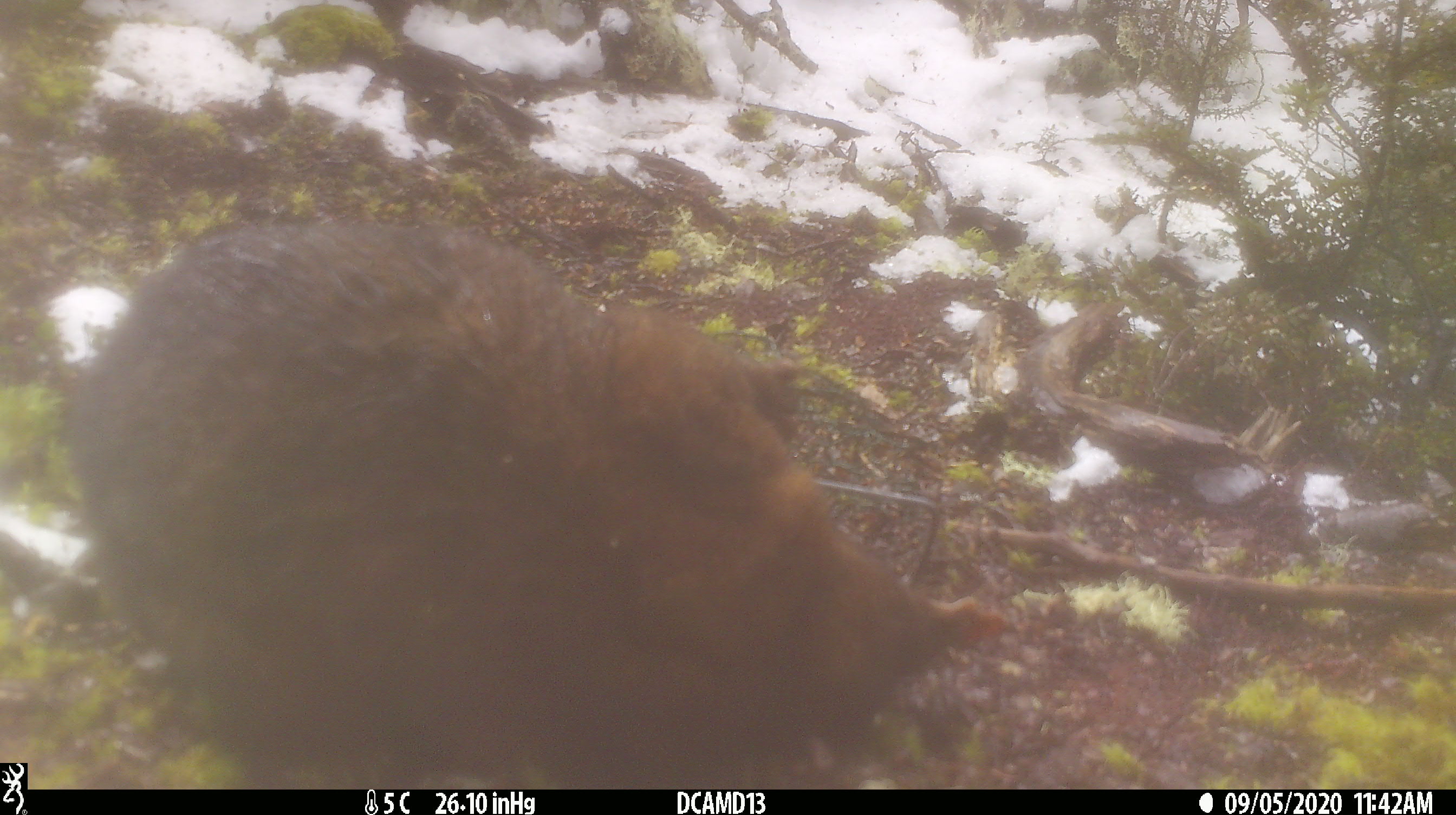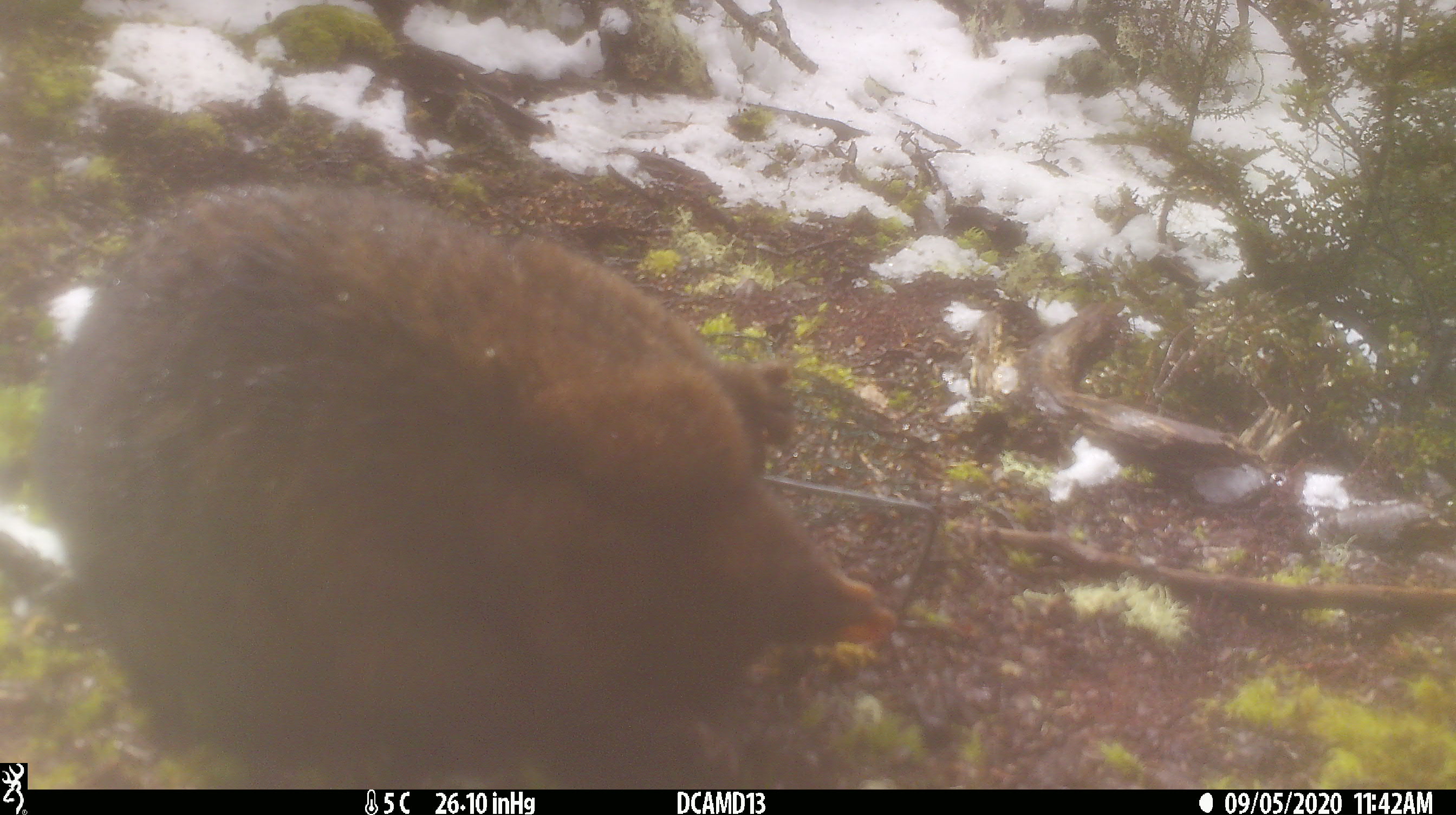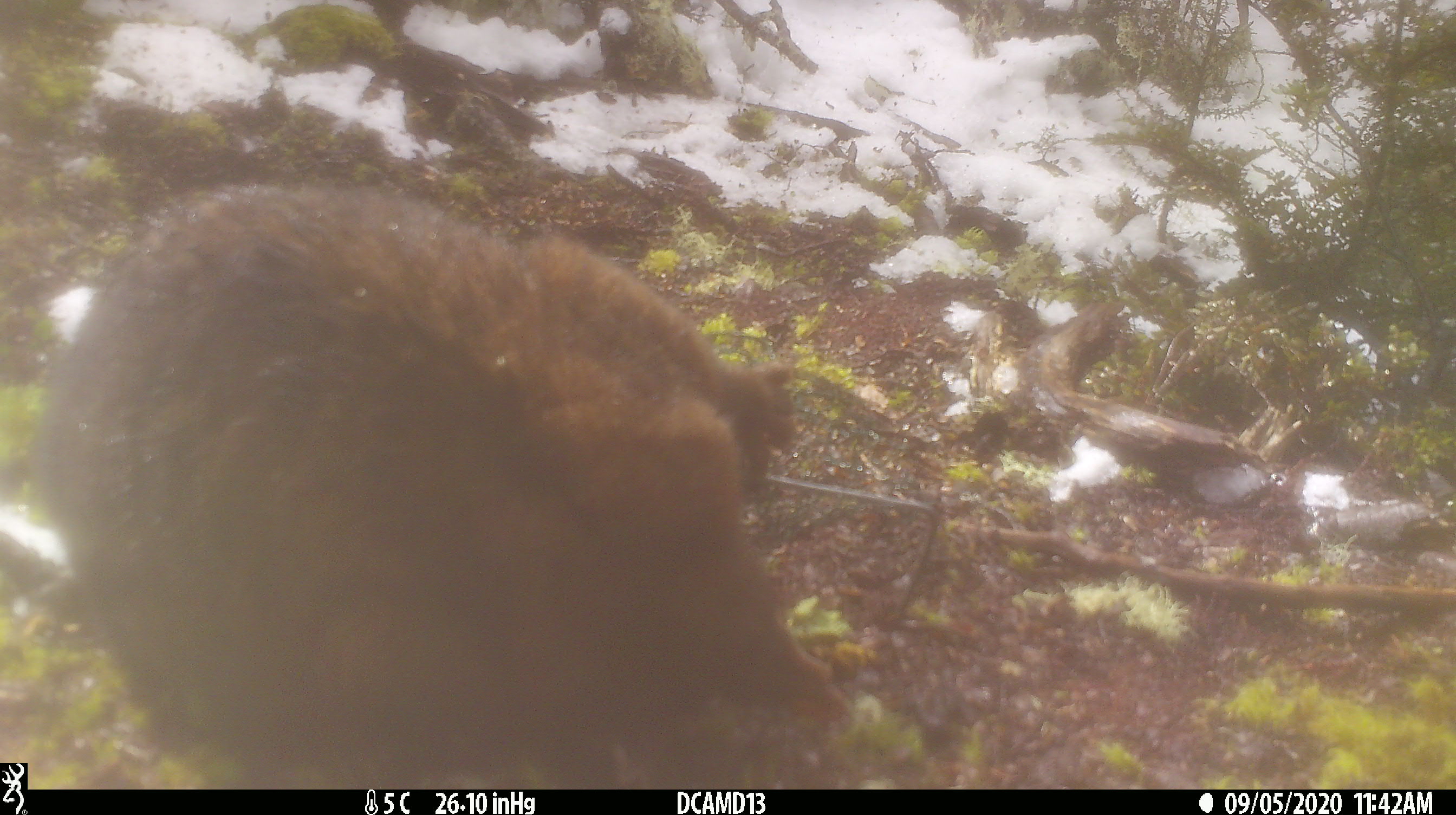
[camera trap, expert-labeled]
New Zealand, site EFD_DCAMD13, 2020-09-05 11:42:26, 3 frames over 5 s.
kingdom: Animalia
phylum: Chordata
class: Mammalia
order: Diprotodontia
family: Phalangeridae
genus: Trichosurus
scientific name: Trichosurus vulpecula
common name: common brushtail possum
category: possum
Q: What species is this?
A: Possum (common brushtail possum) (Trichosurus vulpecula).